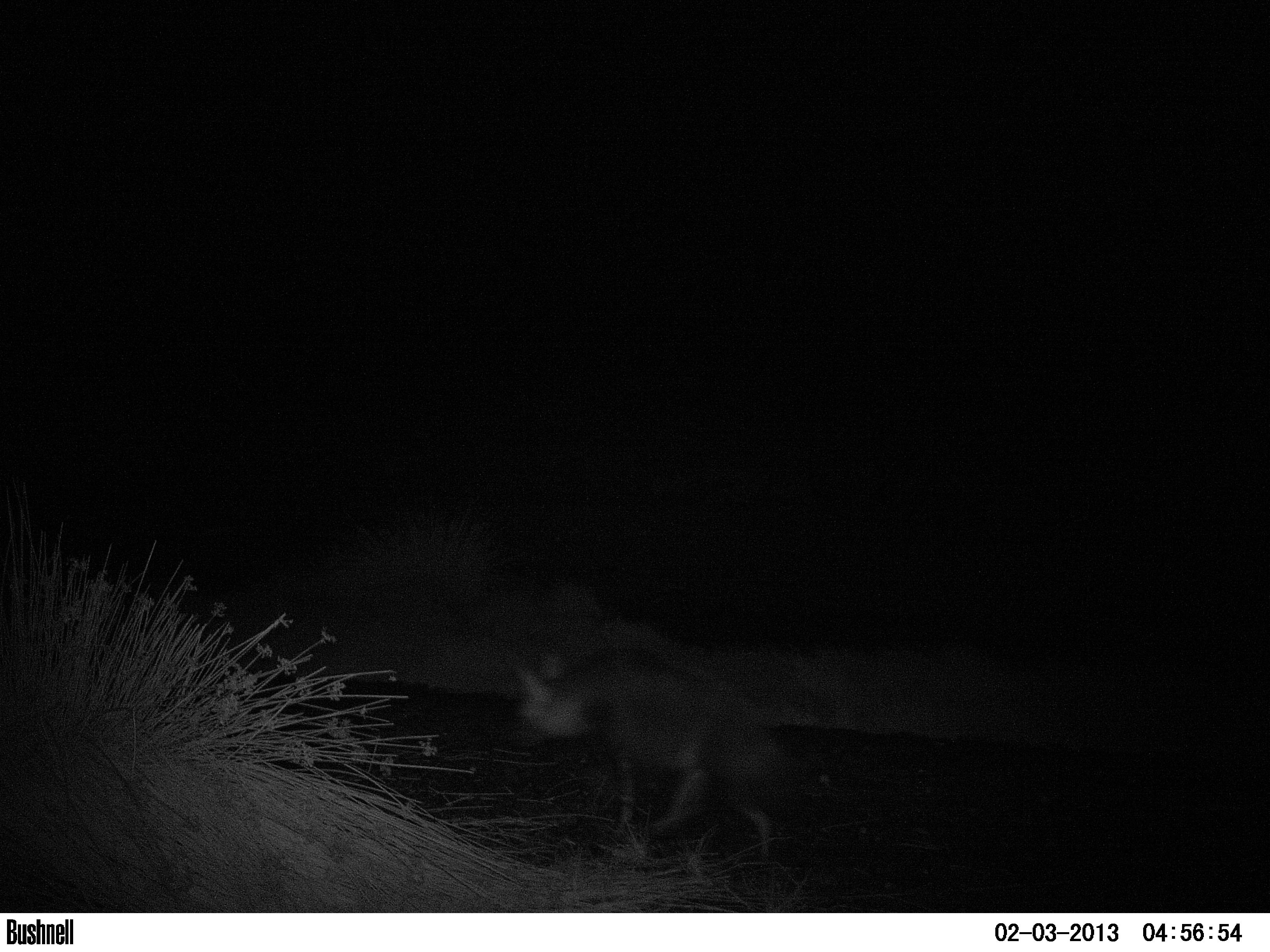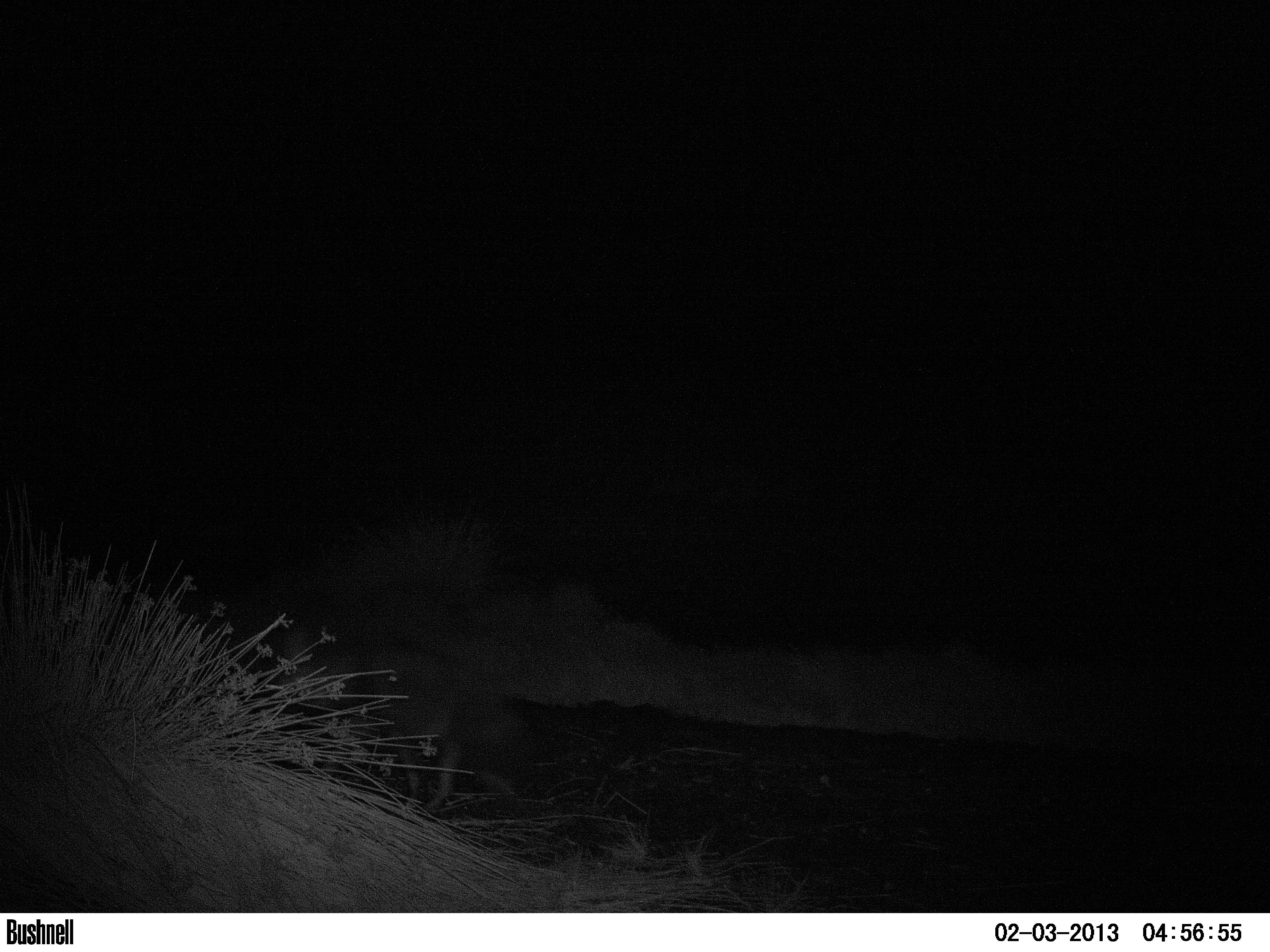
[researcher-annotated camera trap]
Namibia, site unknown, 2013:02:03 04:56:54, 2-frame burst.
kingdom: Animalia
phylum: Chordata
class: Mammalia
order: Carnivora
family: Hyaenidae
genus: Parahyaena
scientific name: Parahyaena brunnea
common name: brown hyena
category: hyaena brunnea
Hyaena brunnea (brown hyena) (Parahyaena brunnea).